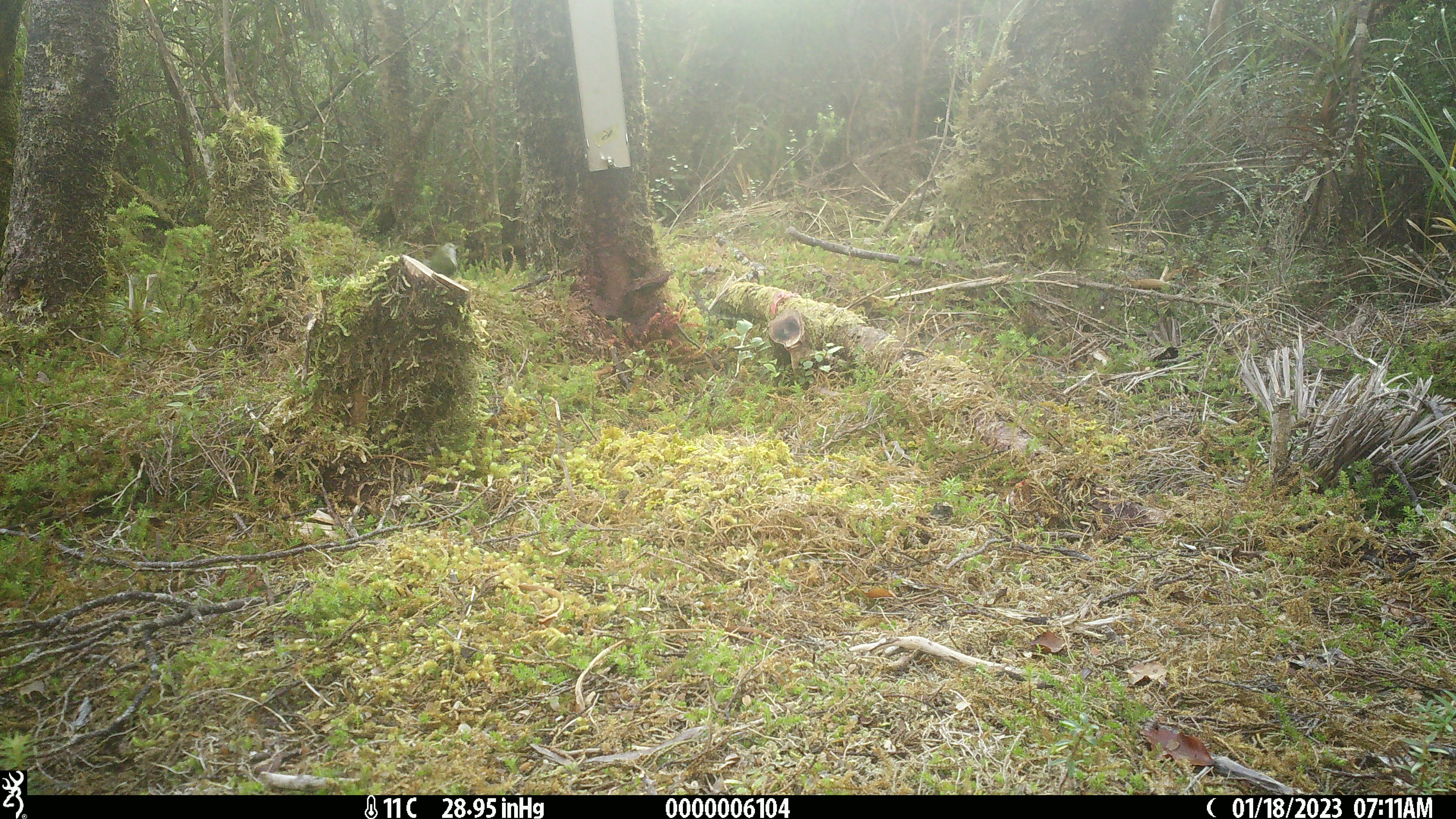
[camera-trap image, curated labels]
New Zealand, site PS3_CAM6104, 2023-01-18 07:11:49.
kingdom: Animalia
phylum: Chordata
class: Aves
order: Passeriformes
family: Acanthisittidae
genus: Acanthisitta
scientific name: Acanthisitta chloris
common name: rifleman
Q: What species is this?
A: Rifleman (Acanthisitta chloris).